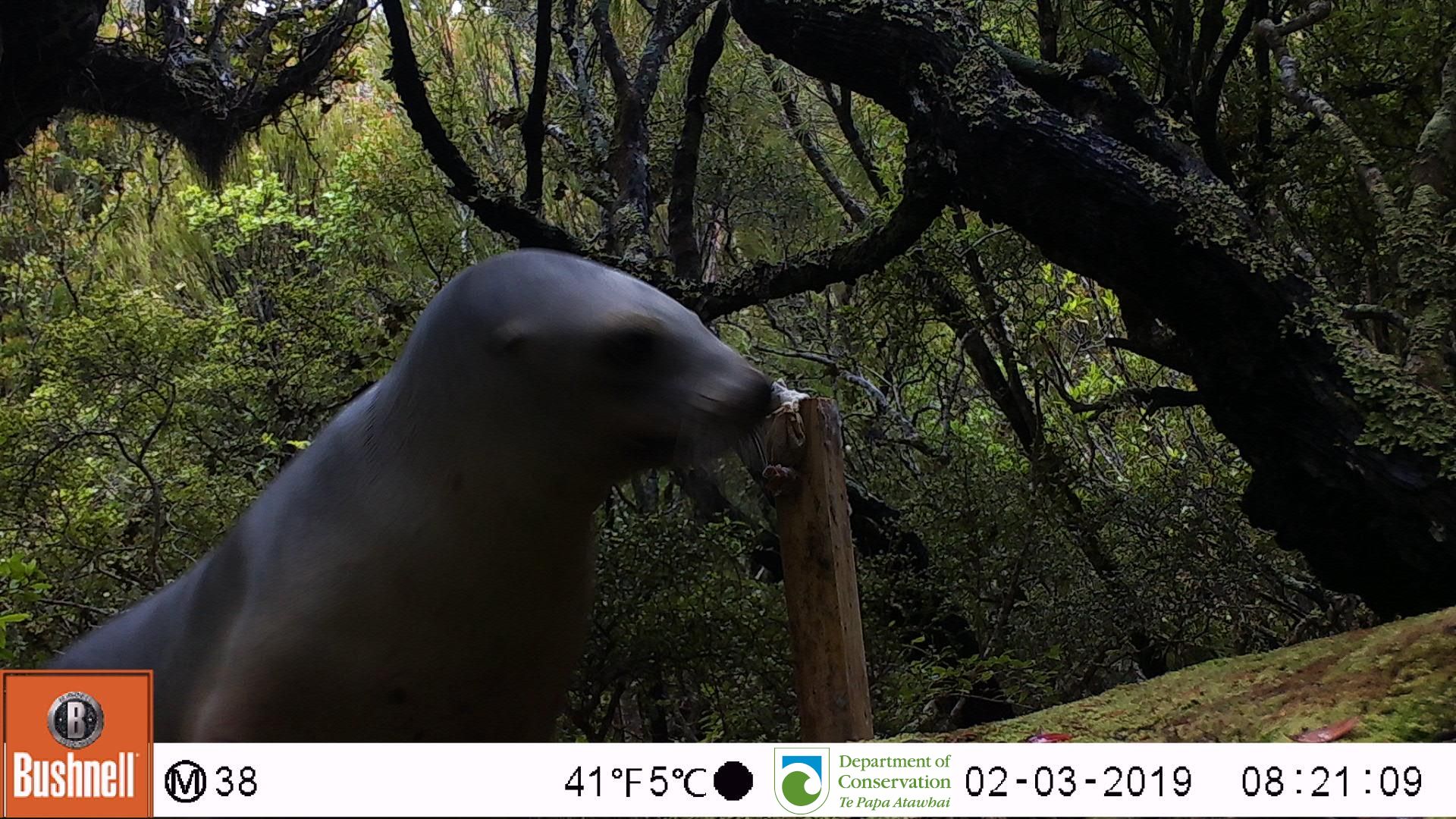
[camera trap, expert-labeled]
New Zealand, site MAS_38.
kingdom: Animalia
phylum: Chordata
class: Mammalia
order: Carnivora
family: Otariidae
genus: Phocarctos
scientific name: Phocarctos hookeri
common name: new zealand sea lion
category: sealion